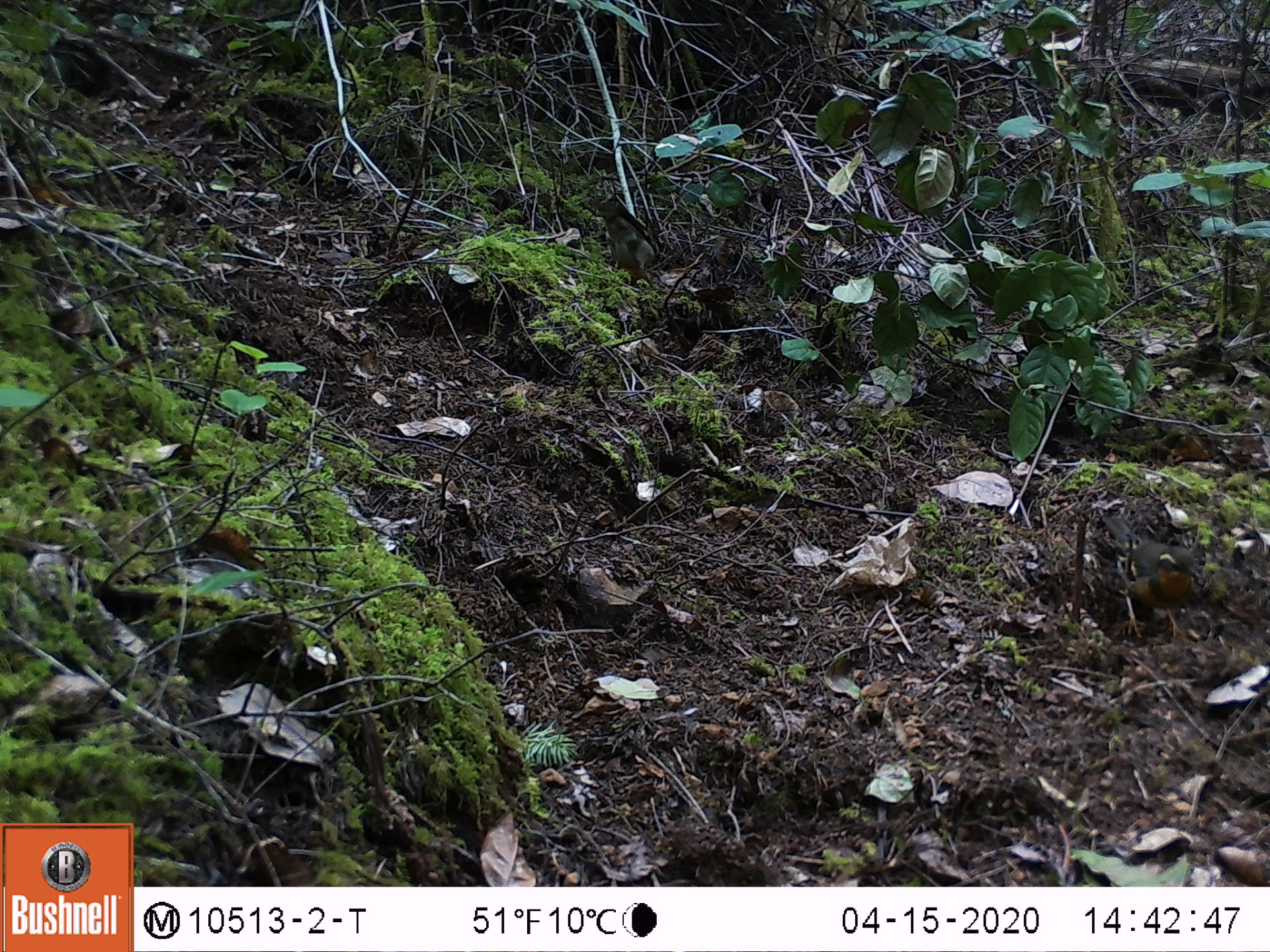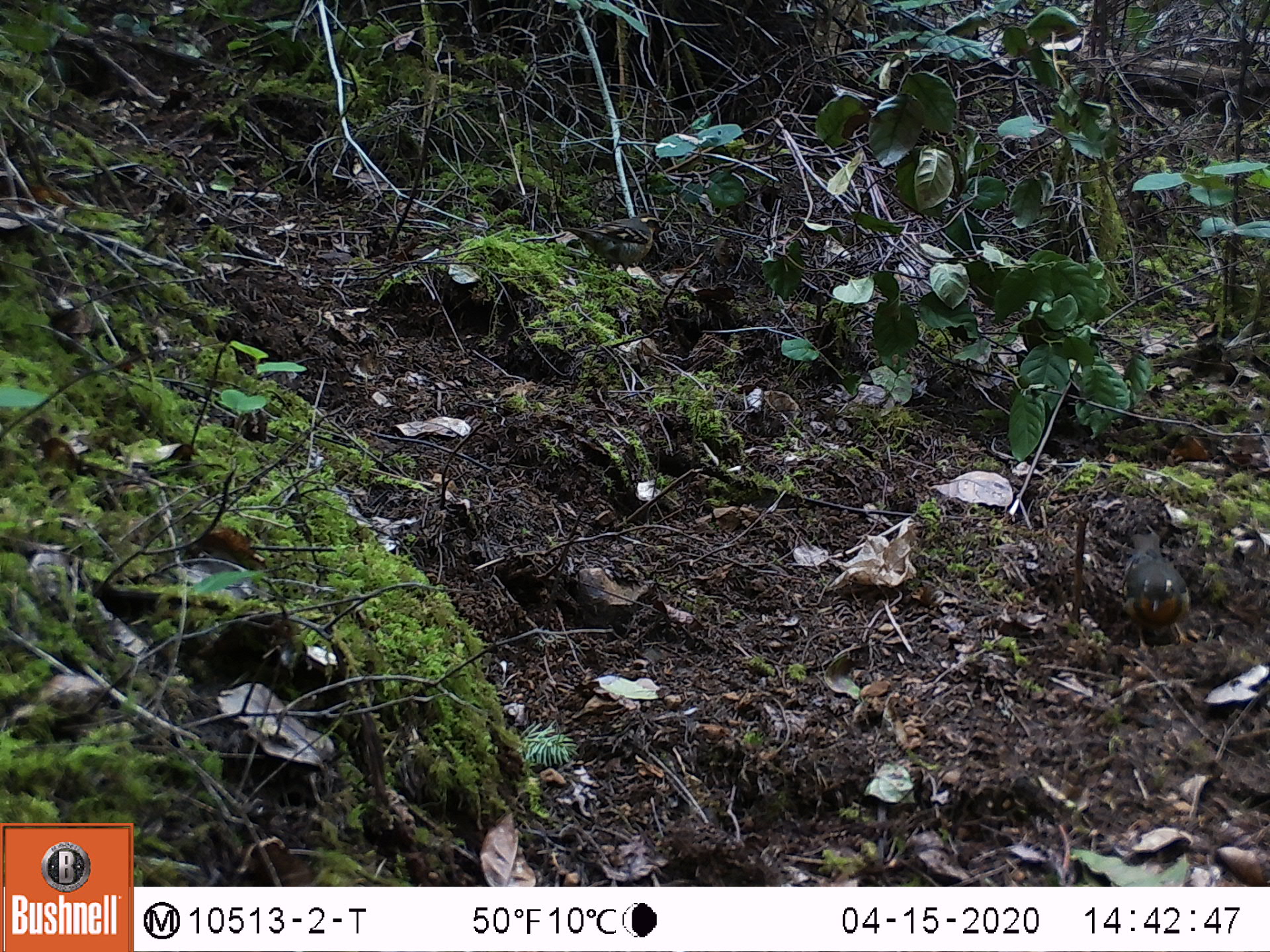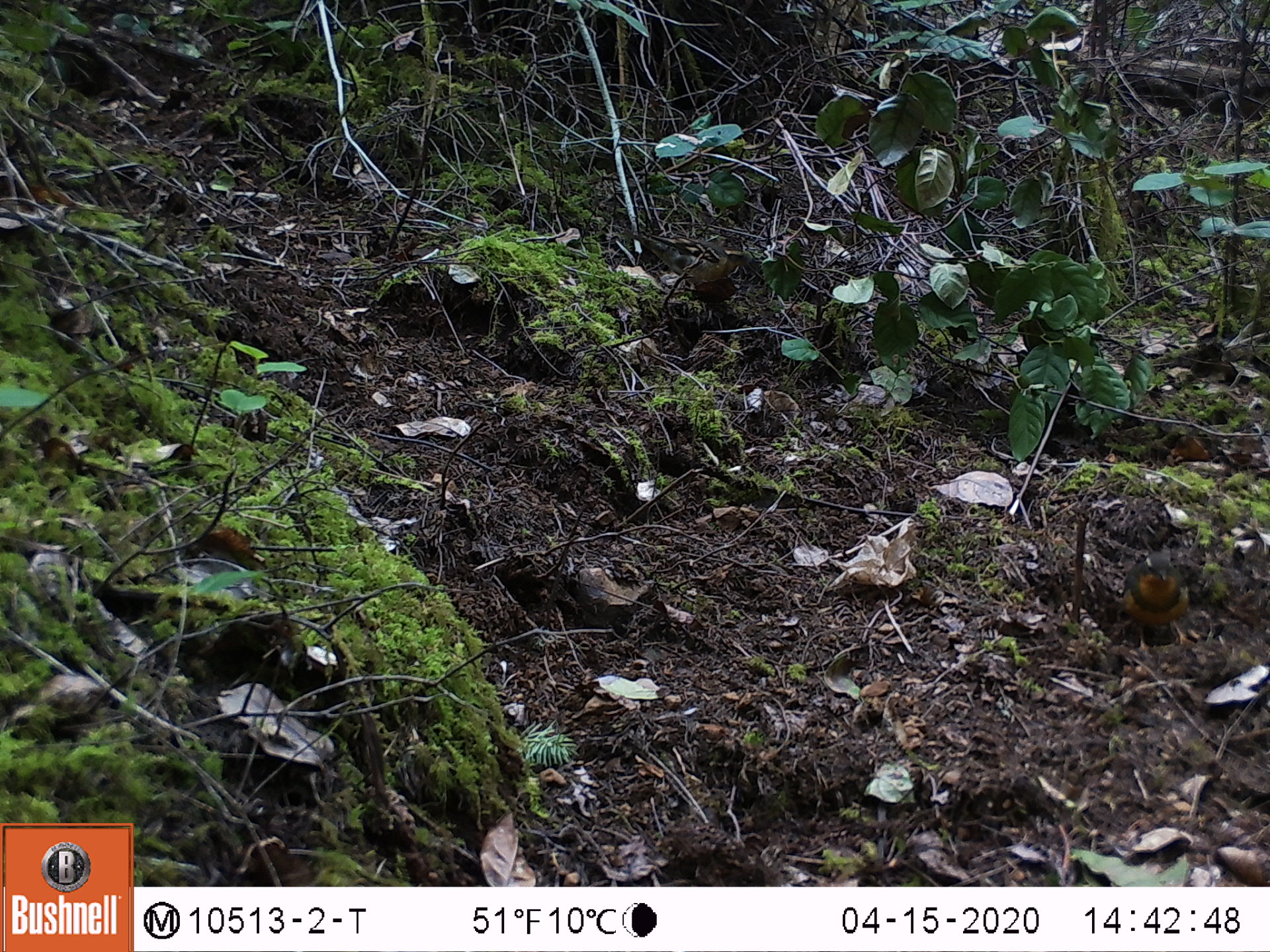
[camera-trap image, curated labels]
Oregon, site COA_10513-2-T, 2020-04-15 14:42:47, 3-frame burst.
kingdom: Animalia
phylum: Chordata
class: Aves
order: Passeriformes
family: Turdidae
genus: Ixoreus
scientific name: Ixoreus naevius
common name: varied thrush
Varied thrush (Ixoreus naevius).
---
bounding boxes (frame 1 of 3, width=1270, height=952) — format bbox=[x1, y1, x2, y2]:
varied thrush: bbox=[1101, 515, 1204, 642]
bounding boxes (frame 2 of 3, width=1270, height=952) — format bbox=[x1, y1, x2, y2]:
varied thrush: bbox=[1127, 529, 1192, 651]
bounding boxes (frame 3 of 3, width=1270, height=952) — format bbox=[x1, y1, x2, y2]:
varied thrush: bbox=[1119, 535, 1201, 651]